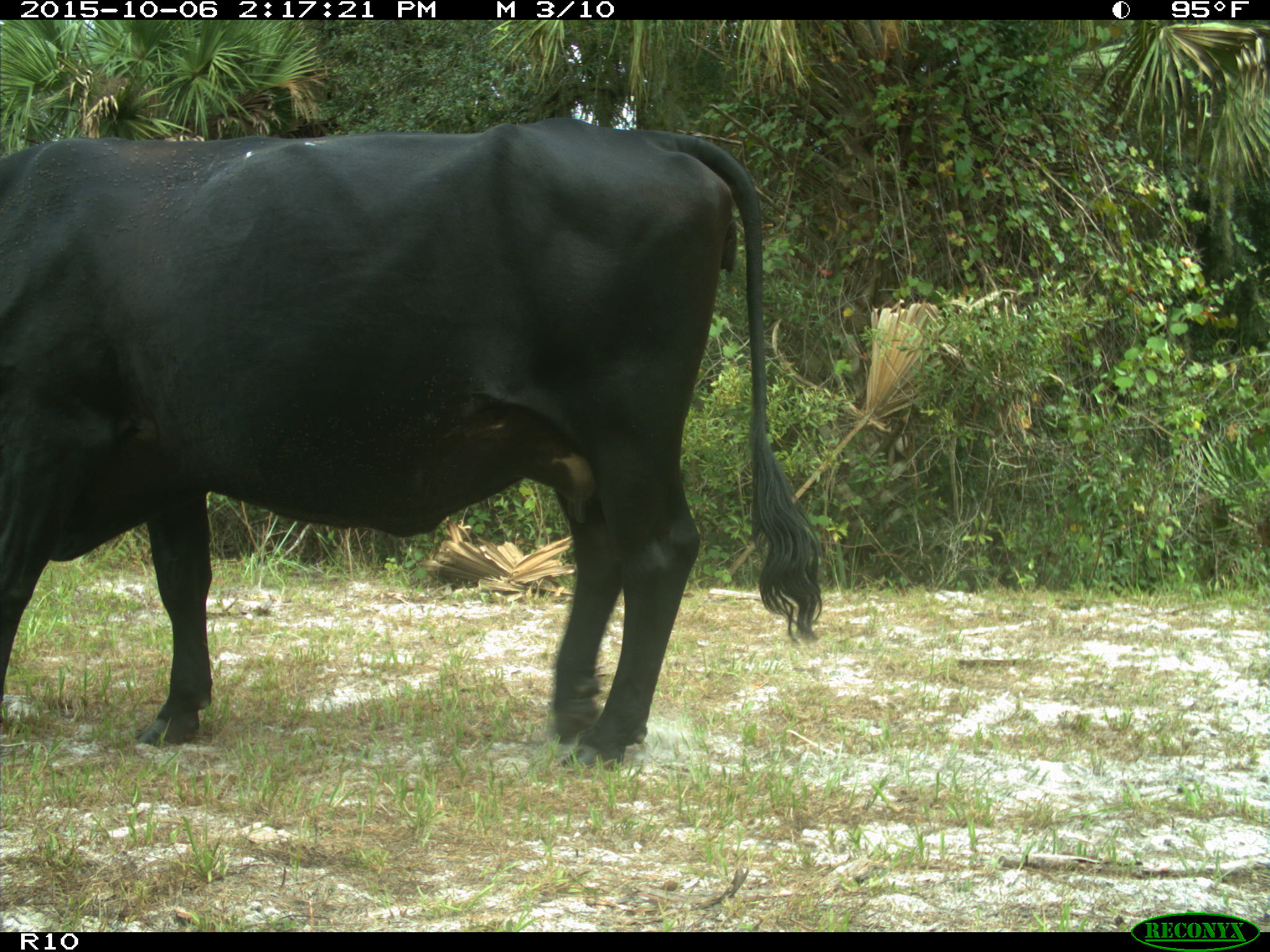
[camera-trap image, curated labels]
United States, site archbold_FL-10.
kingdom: Animalia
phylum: Chordata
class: Mammalia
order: Artiodactyla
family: Bovidae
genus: Bos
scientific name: Bos taurus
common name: domestic cow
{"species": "Bos taurus (domestic cow)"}